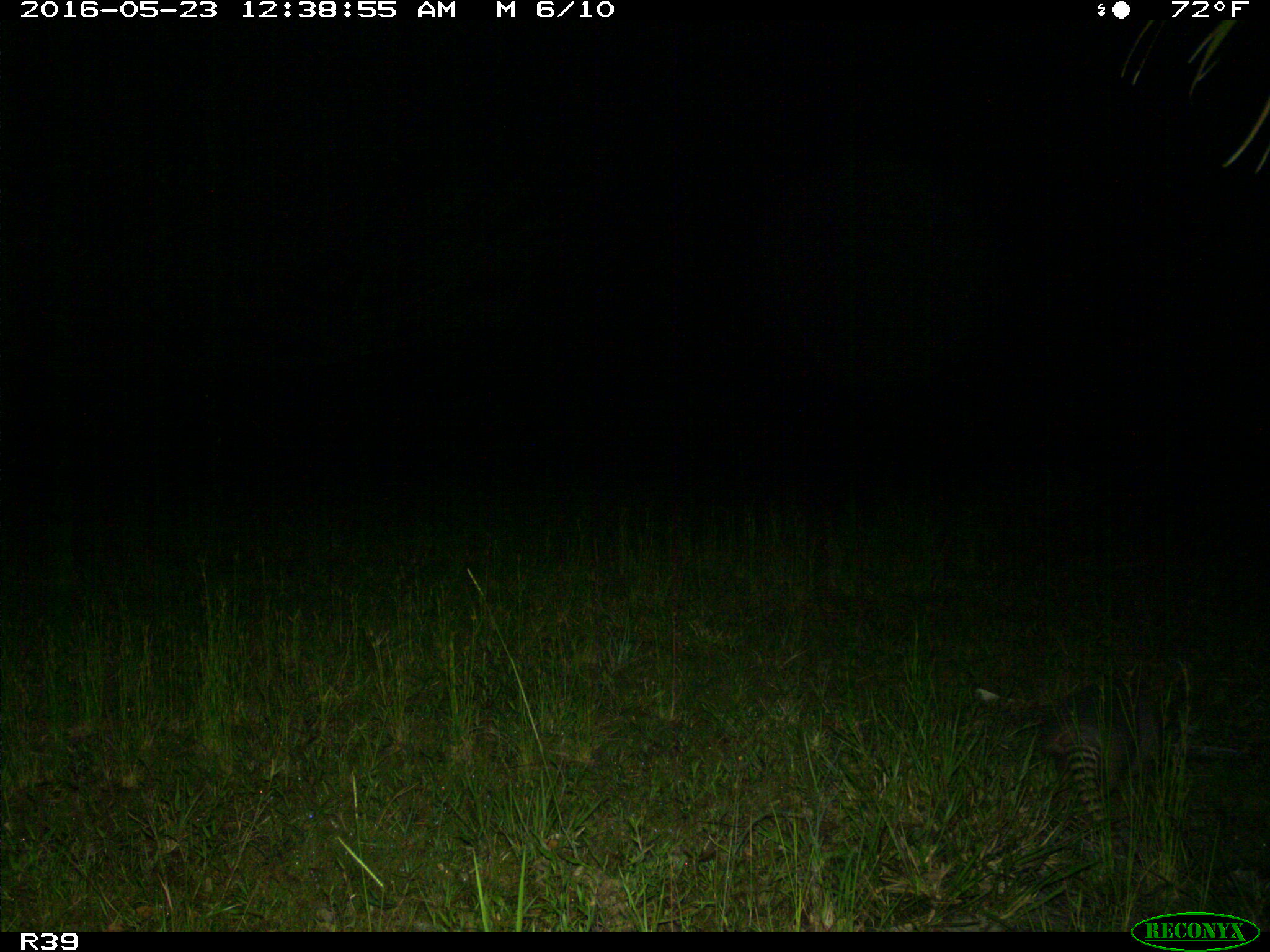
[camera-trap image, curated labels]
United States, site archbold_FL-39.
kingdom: Animalia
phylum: Chordata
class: Mammalia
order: Cingulata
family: Dasypodidae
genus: Dasypus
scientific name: Dasypus novemcinctus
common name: nine-banded armadillo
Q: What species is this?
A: Dasypus novemcinctus (nine-banded armadillo).